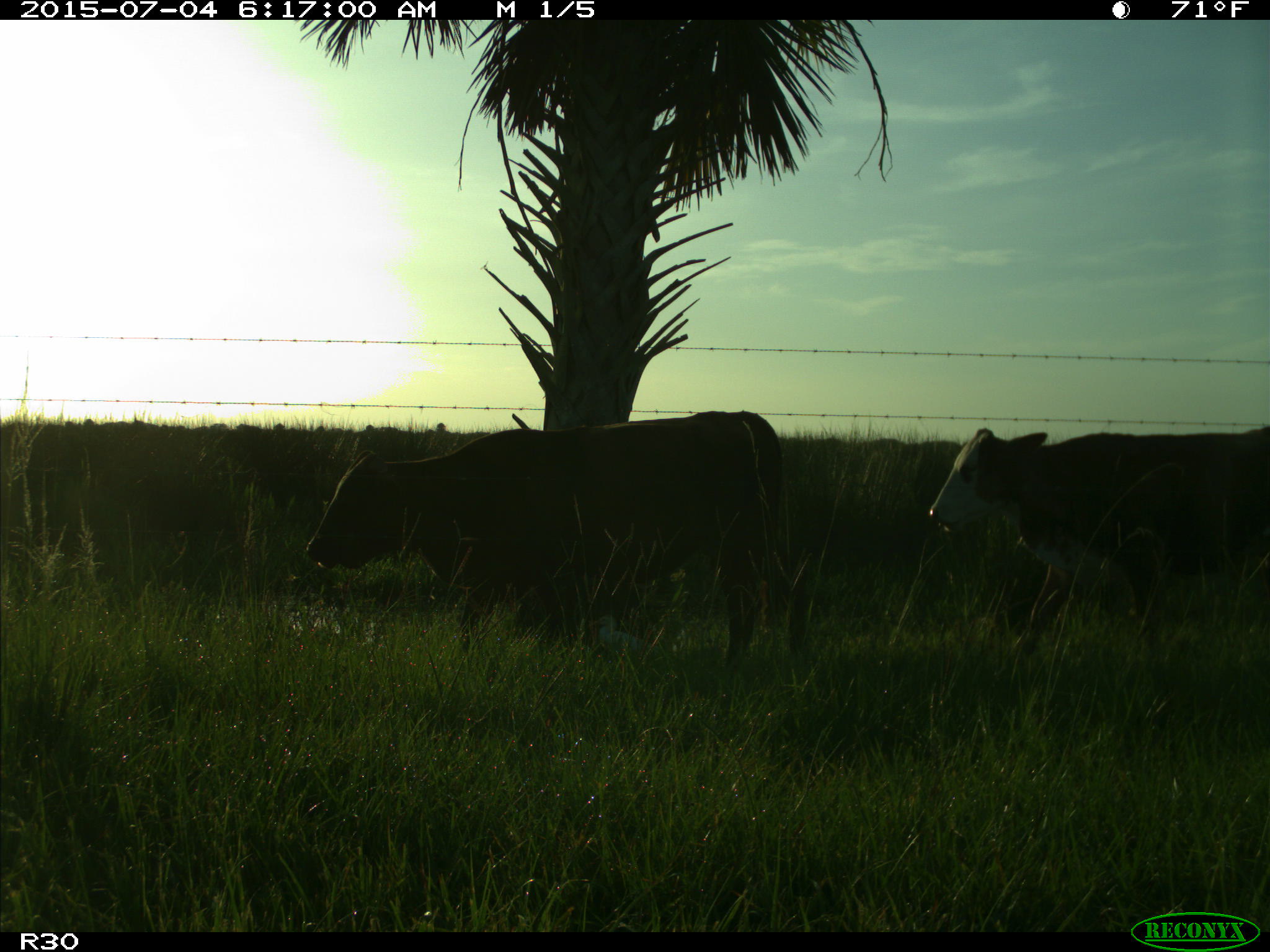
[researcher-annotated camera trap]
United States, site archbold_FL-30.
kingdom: Animalia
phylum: Chordata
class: Mammalia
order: Artiodactyla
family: Bovidae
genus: Bos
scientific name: Bos taurus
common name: domestic cow